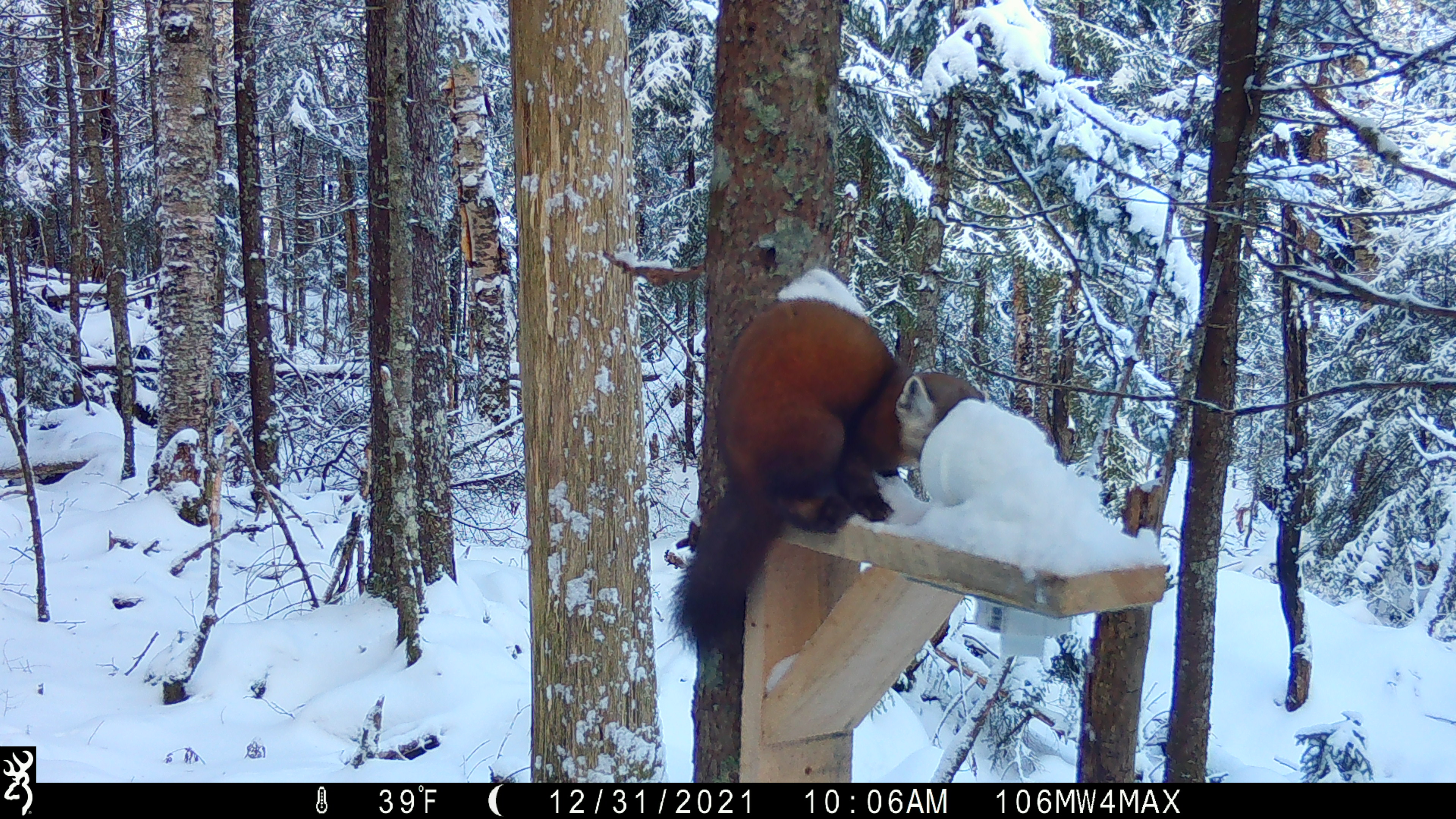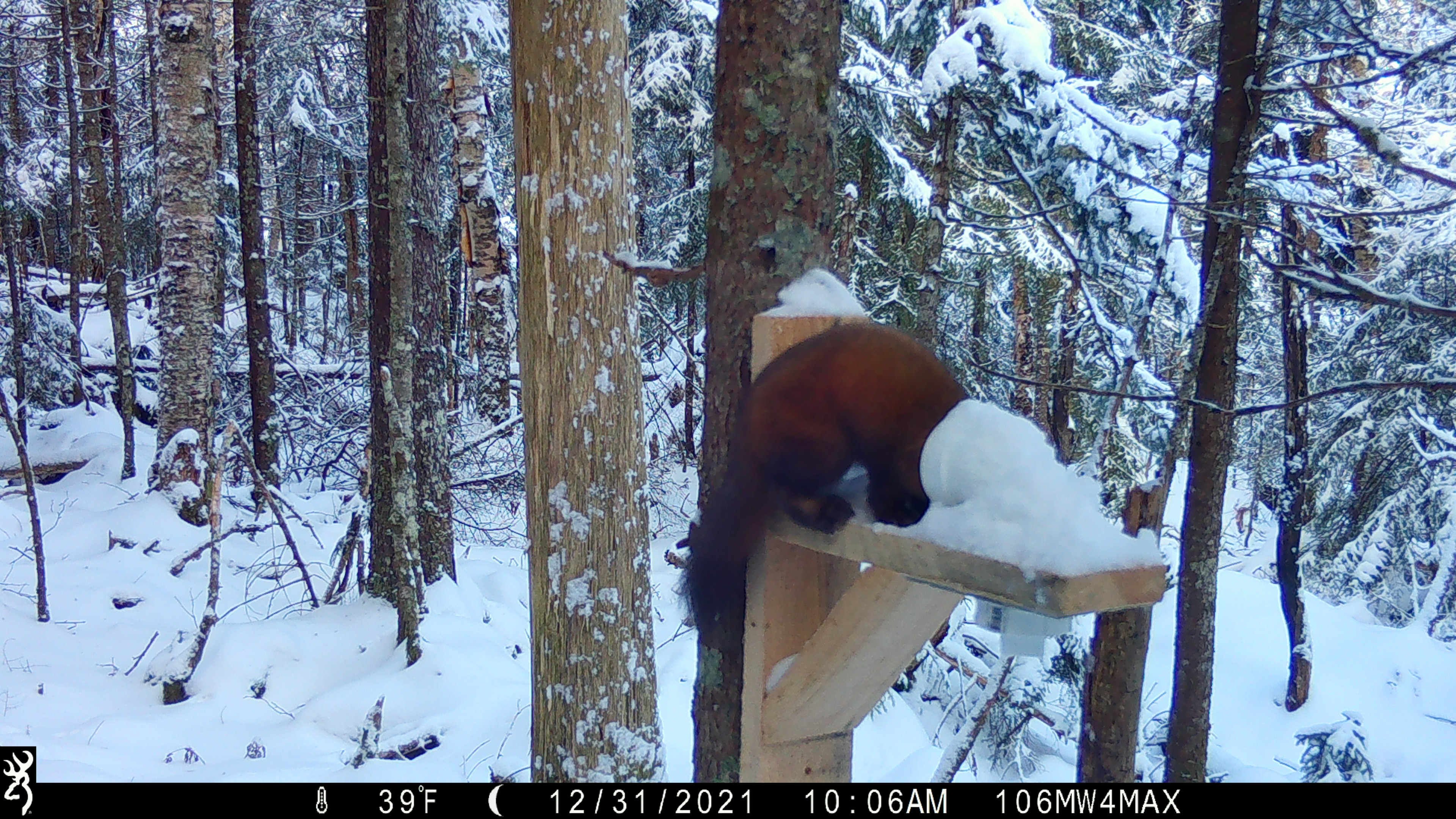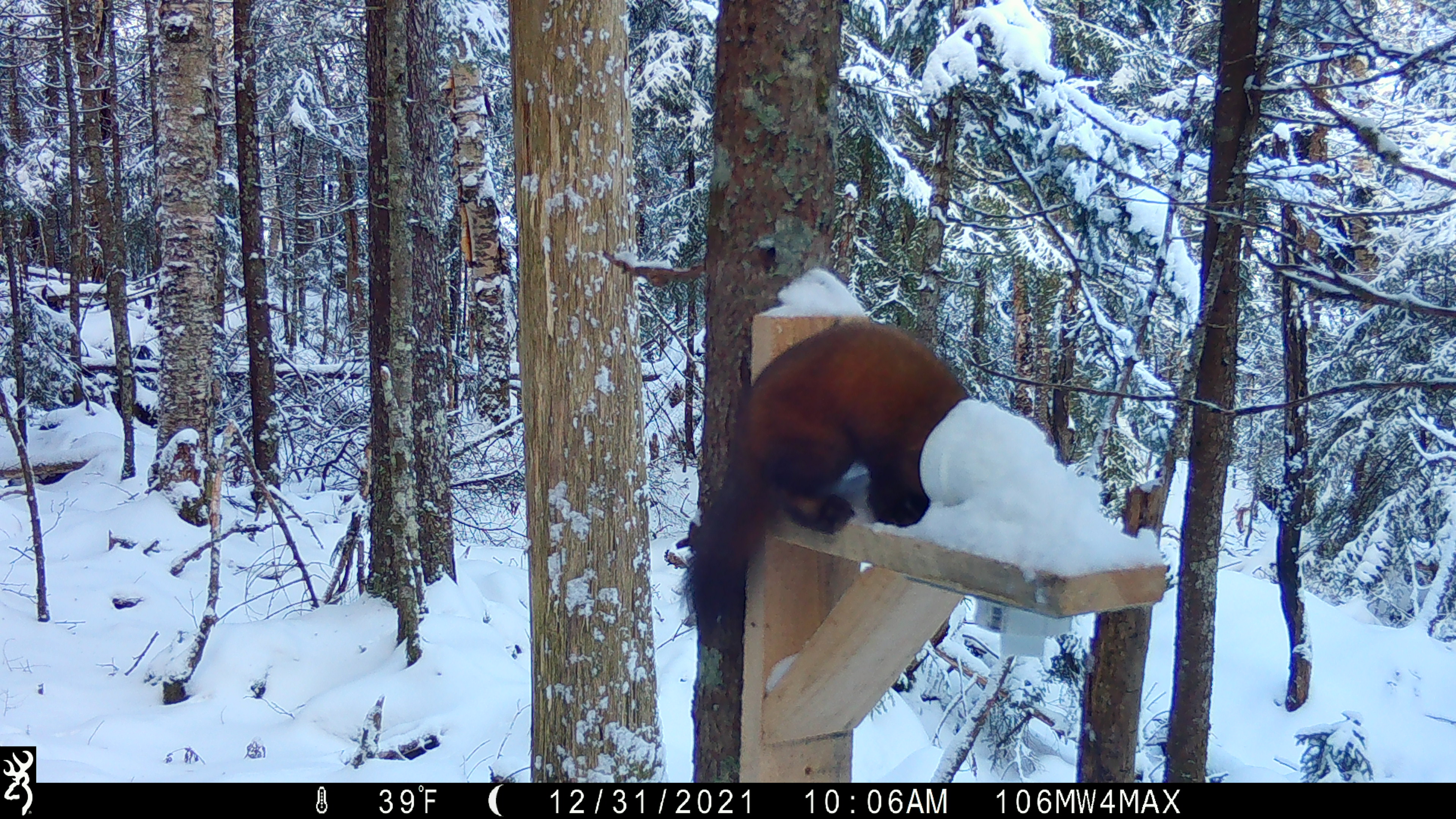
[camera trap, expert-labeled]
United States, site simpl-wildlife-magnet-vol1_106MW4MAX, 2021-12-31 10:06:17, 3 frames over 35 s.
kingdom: Animalia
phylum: Chordata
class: Mammalia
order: Carnivora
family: Mustelidae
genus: Martes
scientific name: Martes americana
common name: american marten